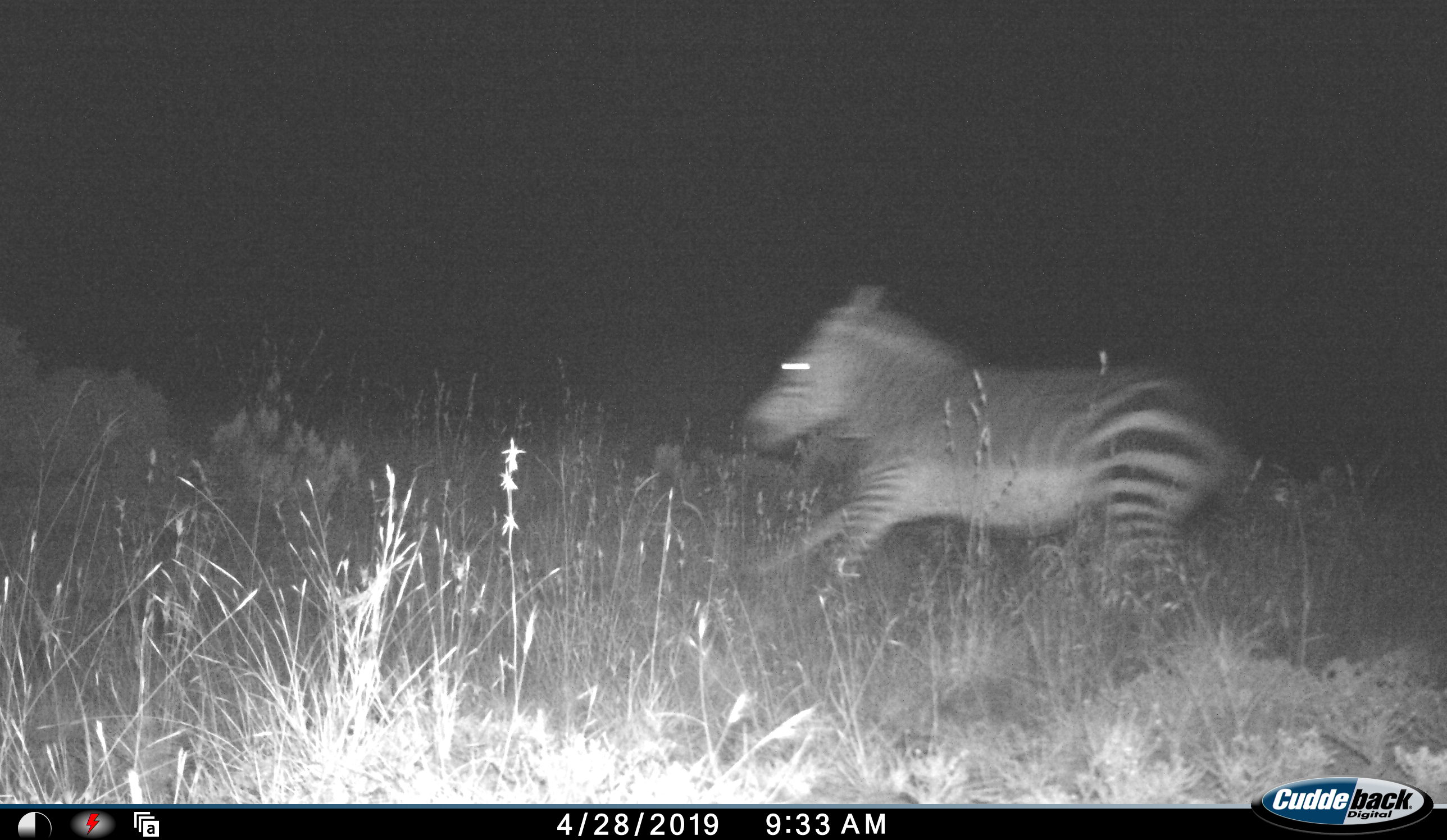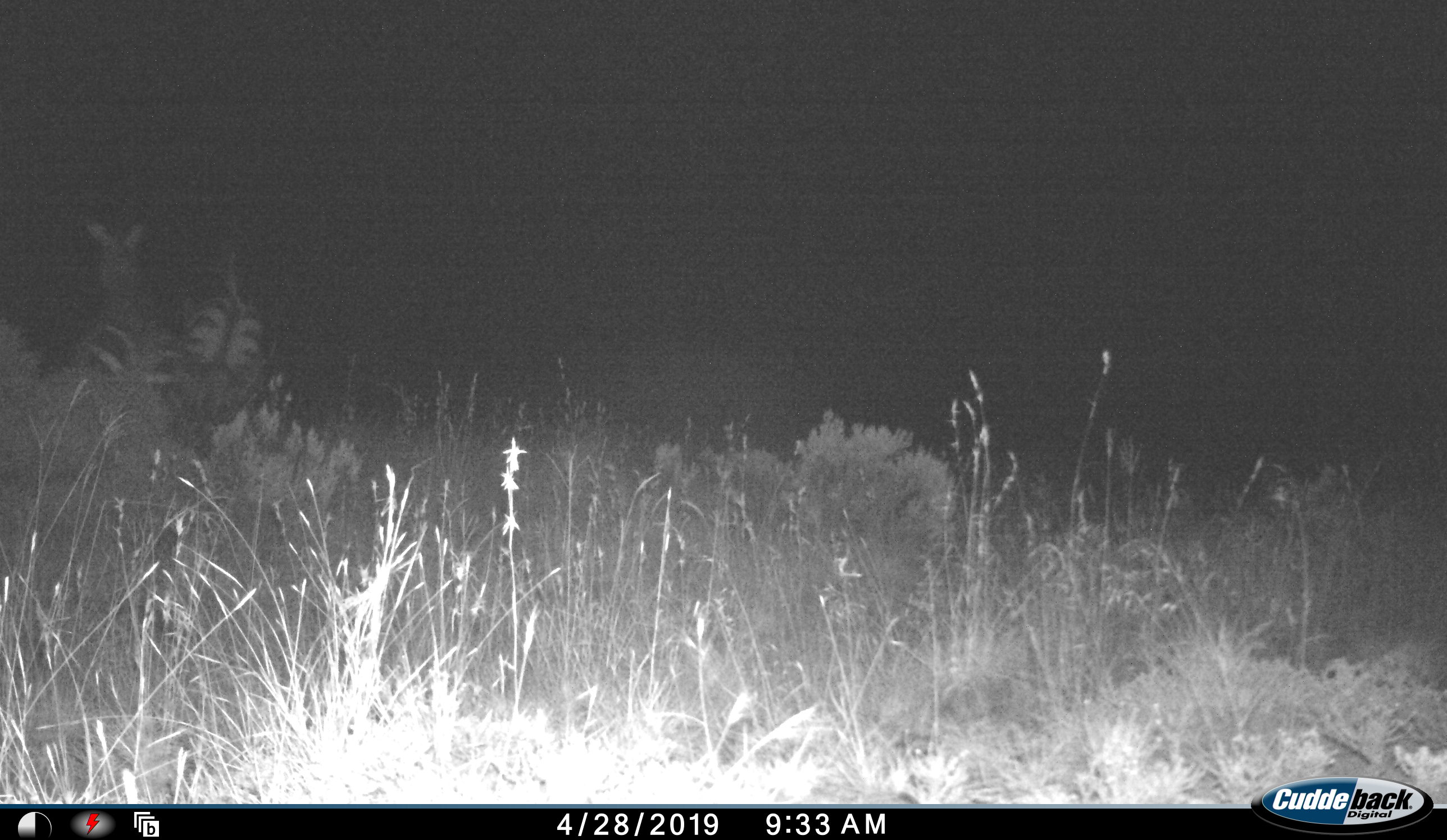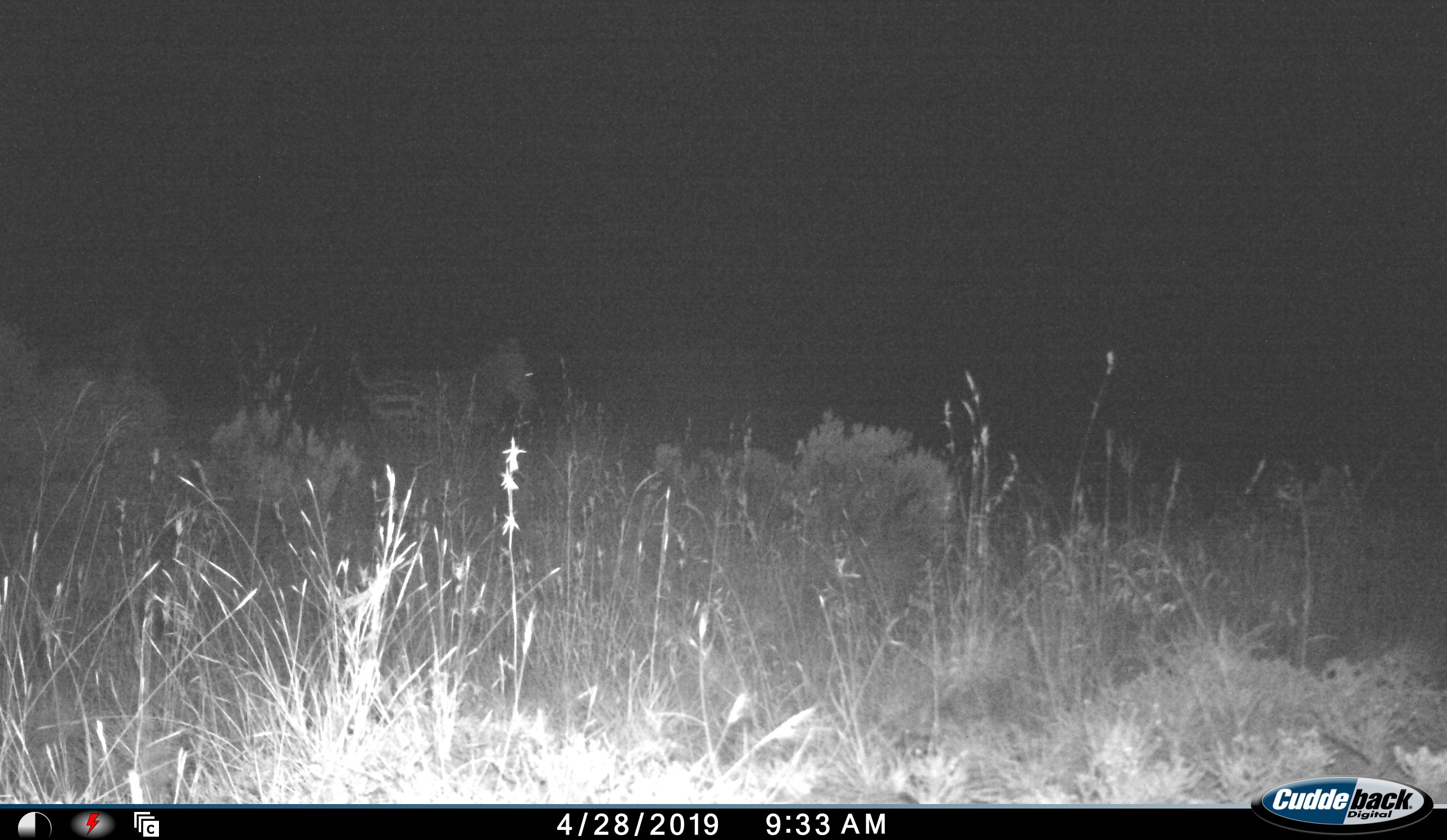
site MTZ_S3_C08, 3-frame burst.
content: unidentified animal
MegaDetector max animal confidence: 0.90